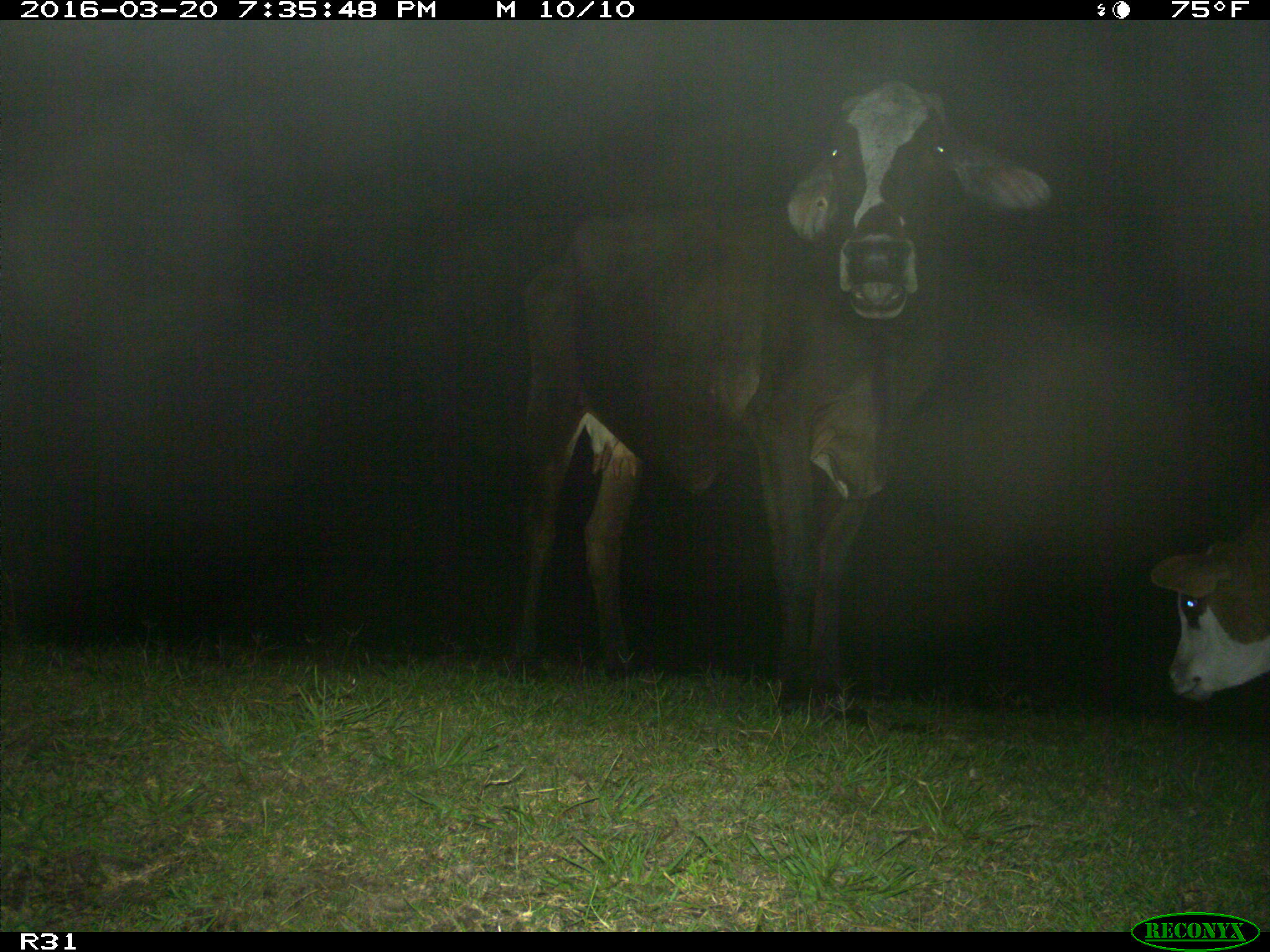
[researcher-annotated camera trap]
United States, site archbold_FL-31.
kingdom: Animalia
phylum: Chordata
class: Mammalia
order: Artiodactyla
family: Bovidae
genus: Bos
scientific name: Bos taurus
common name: domestic cow